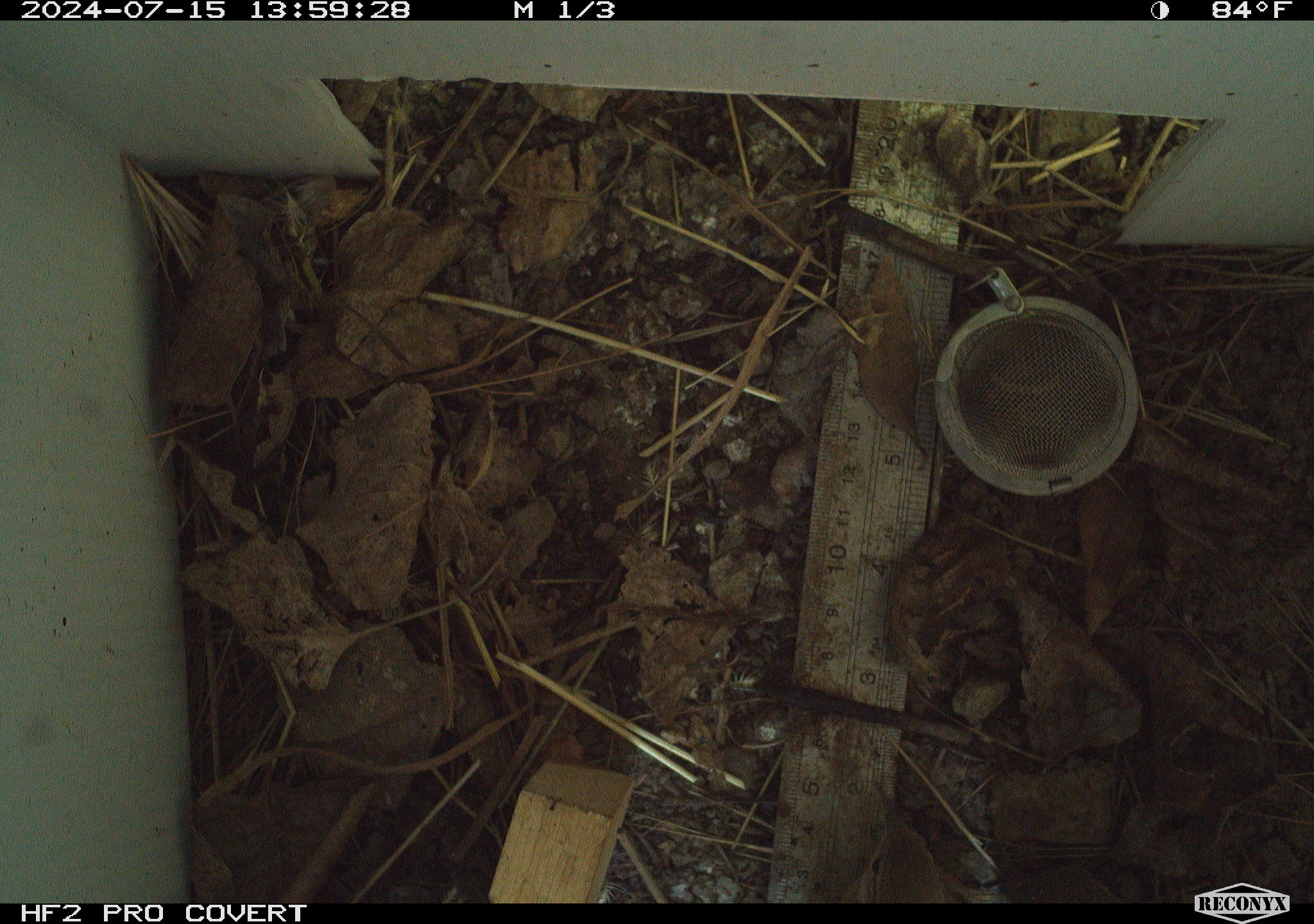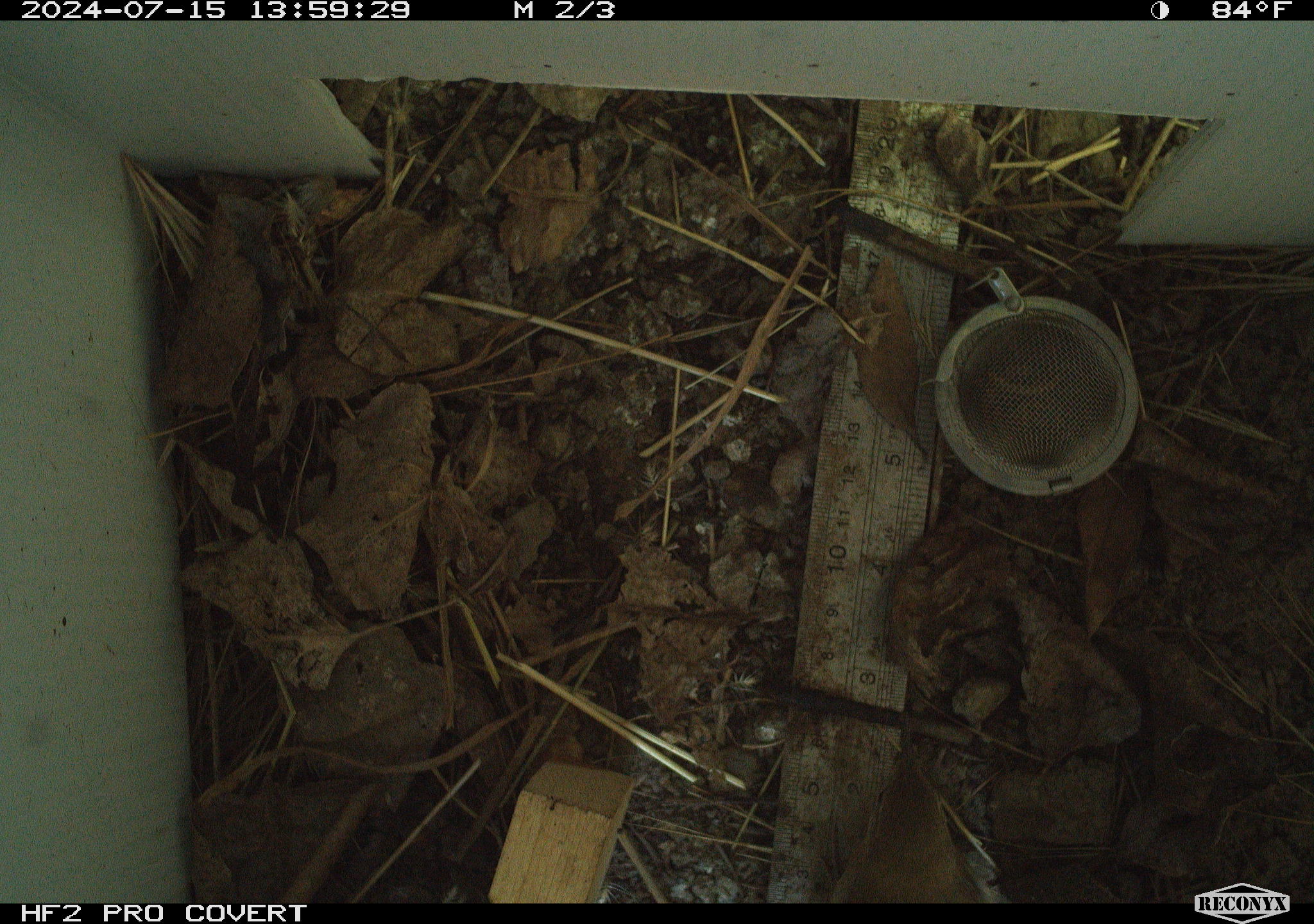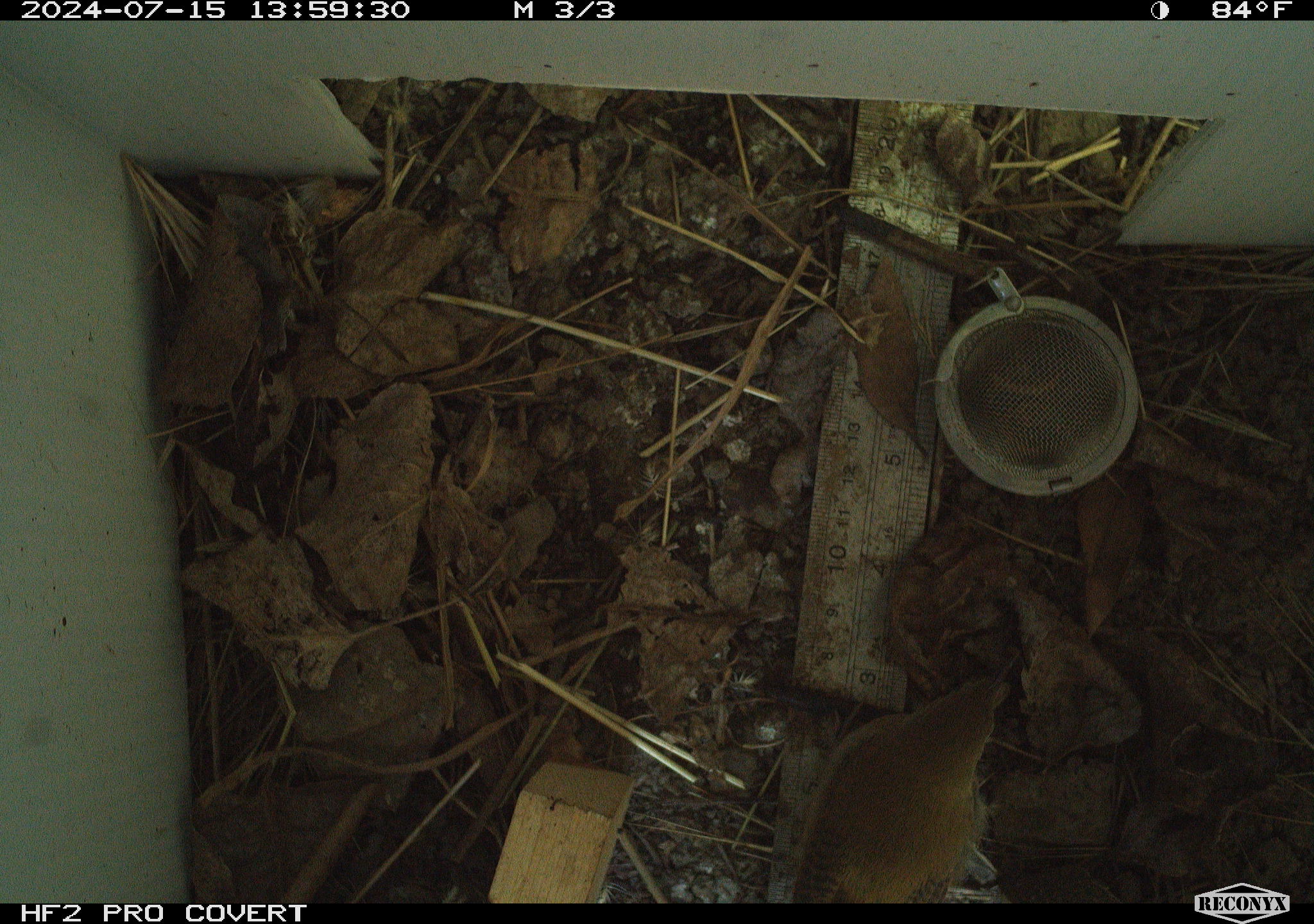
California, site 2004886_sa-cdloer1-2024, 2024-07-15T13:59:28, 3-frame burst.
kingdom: Animalia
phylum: Chordata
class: Aves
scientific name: Aves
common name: bird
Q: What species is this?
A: Bird (Aves).